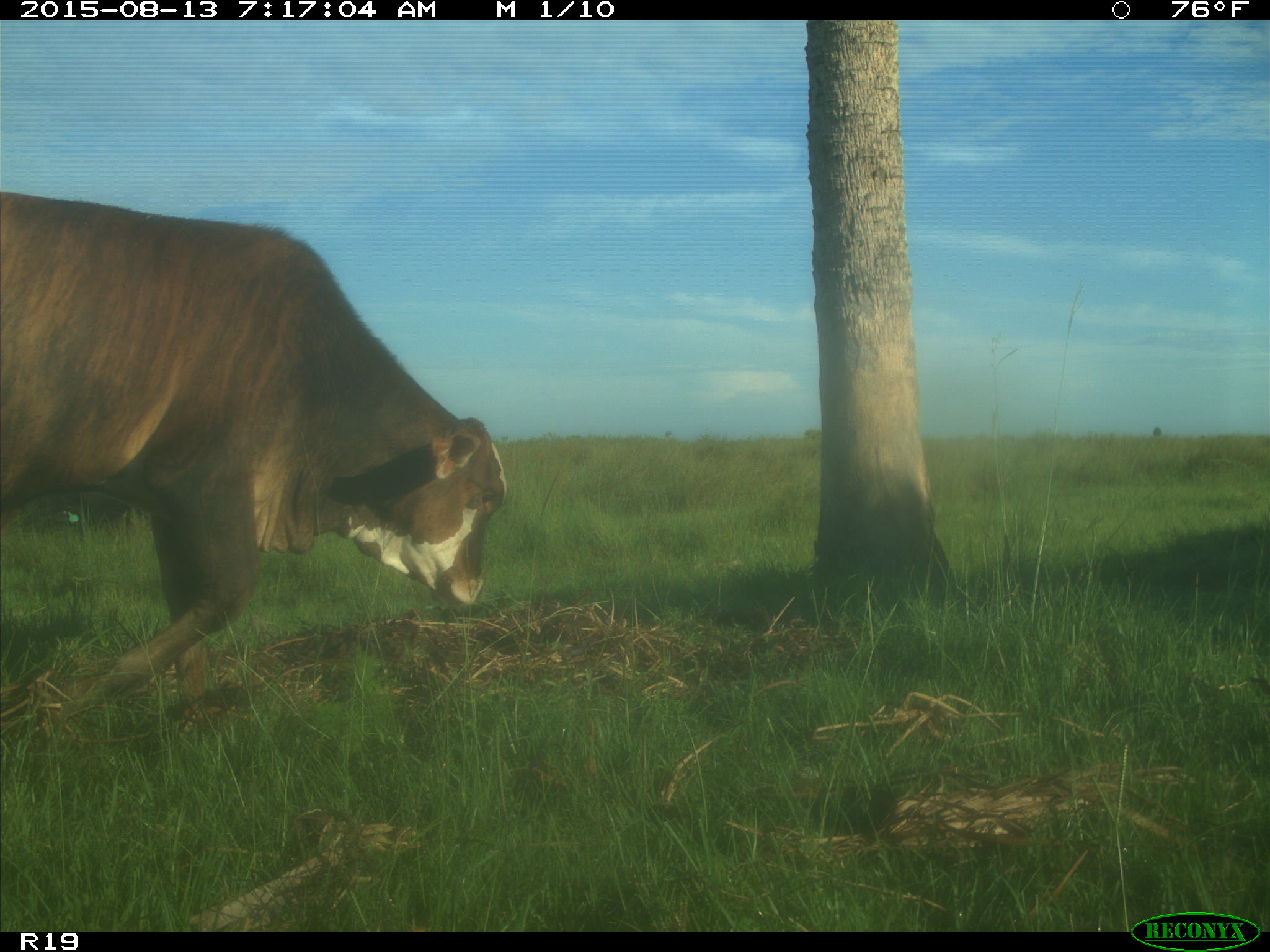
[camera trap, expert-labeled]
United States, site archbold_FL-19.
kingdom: Animalia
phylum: Chordata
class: Mammalia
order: Artiodactyla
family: Bovidae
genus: Bos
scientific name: Bos taurus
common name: domestic cow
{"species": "Bos taurus (domestic cow)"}